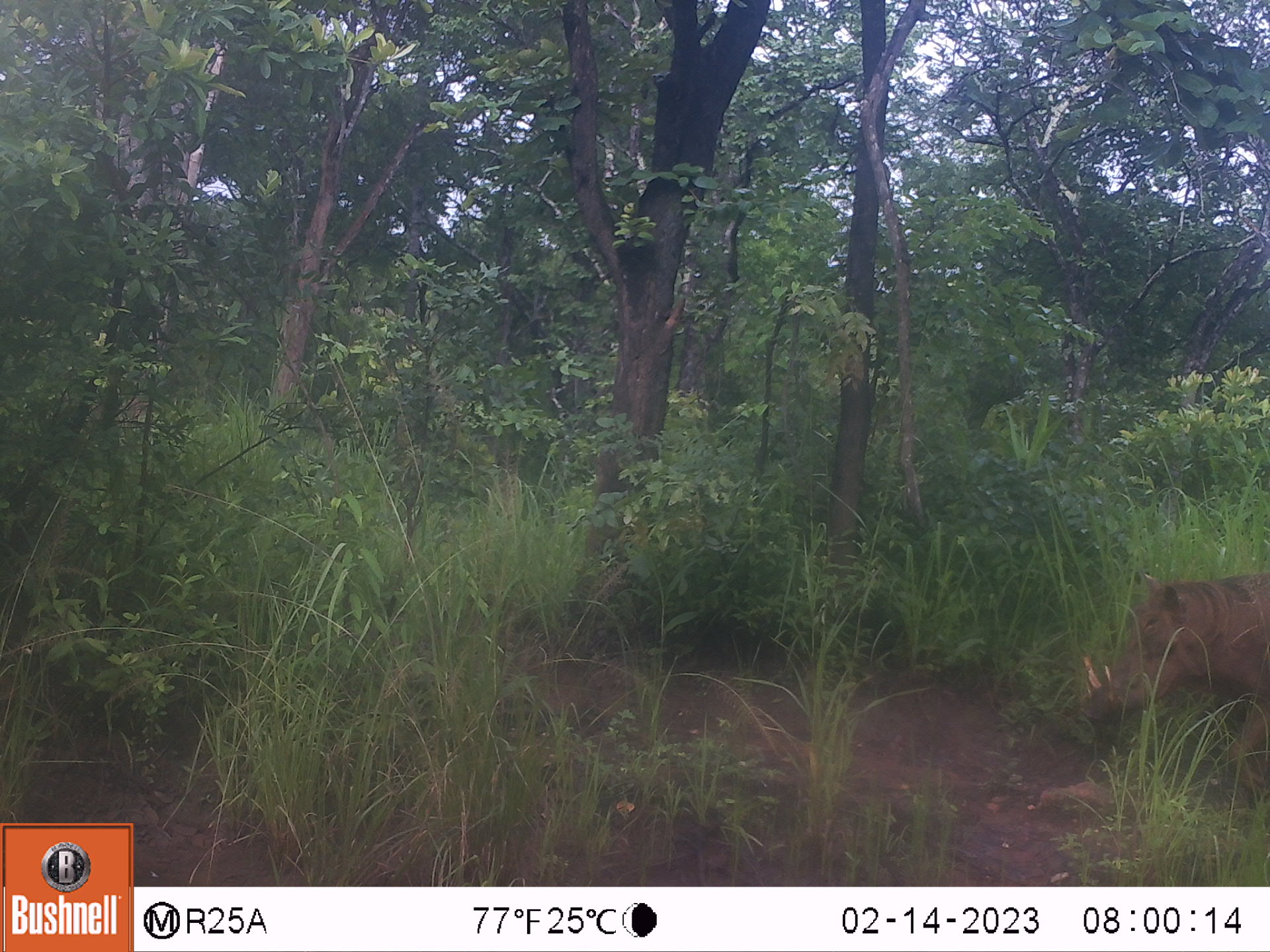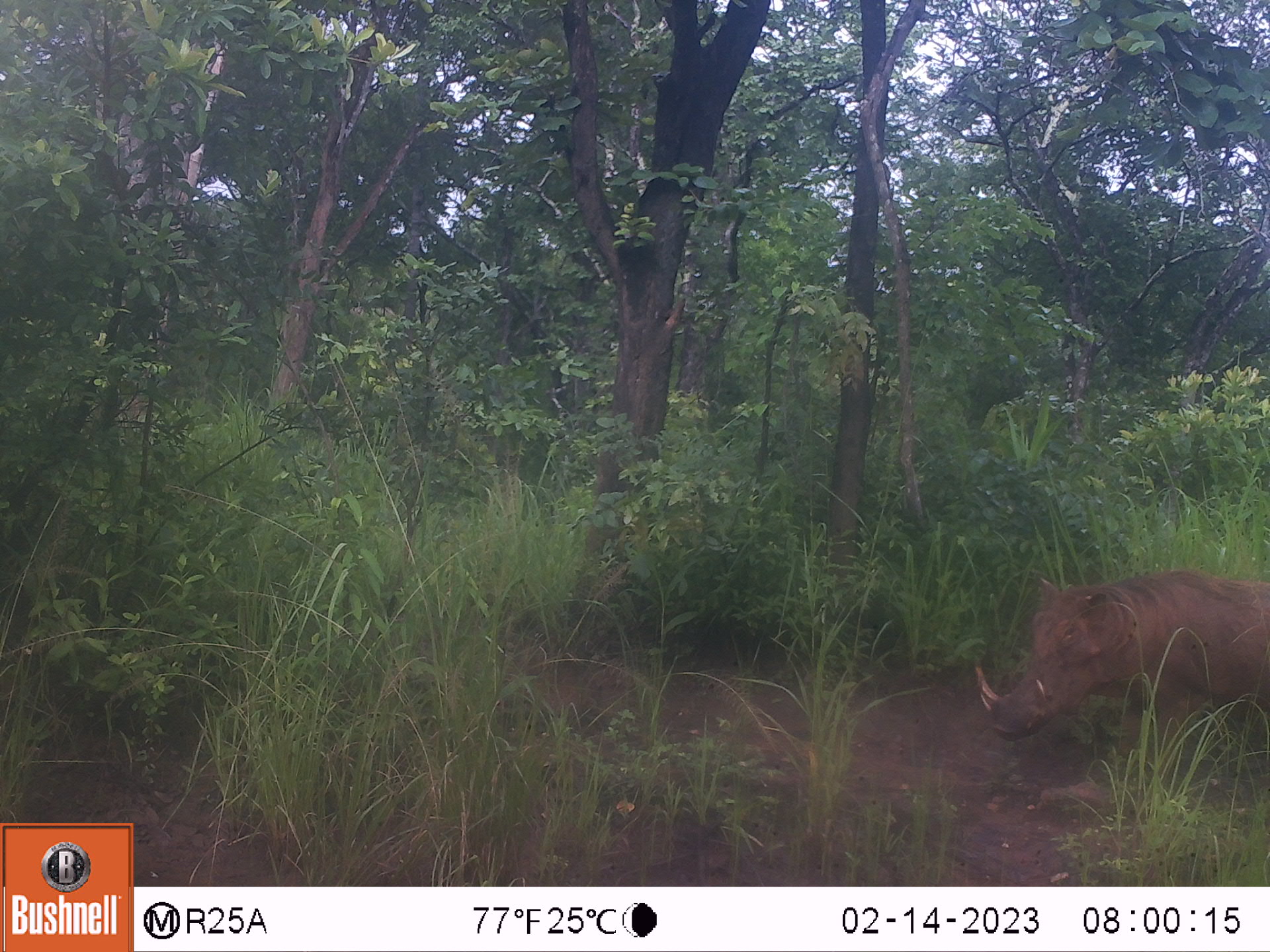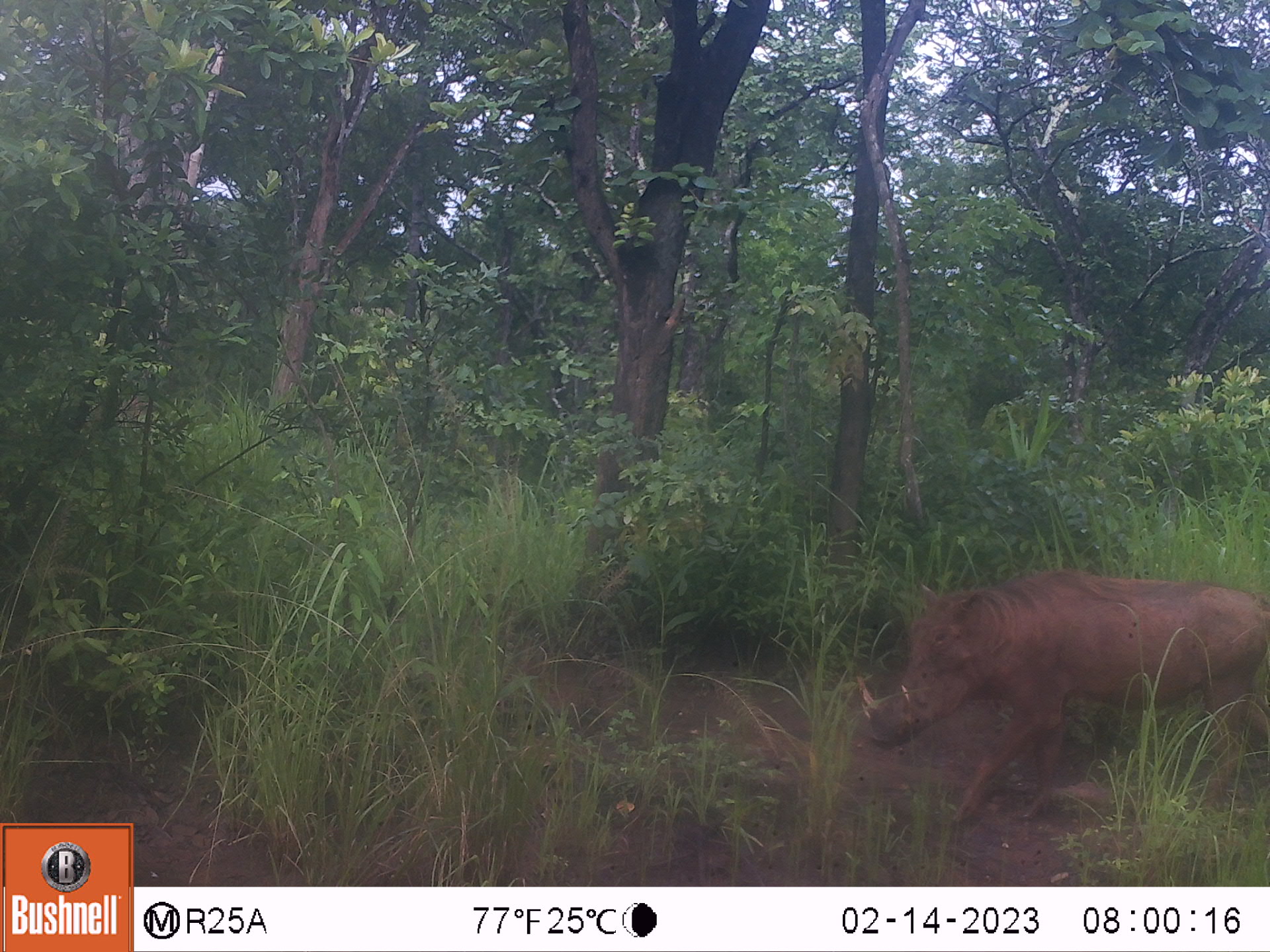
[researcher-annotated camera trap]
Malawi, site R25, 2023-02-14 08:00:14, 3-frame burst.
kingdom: Animalia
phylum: Chordata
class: Mammalia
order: Artiodactyla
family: Suidae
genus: Phacochoerus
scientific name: Phacochoerus africanus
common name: common warthog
Common warthog (Phacochoerus africanus), count 1.